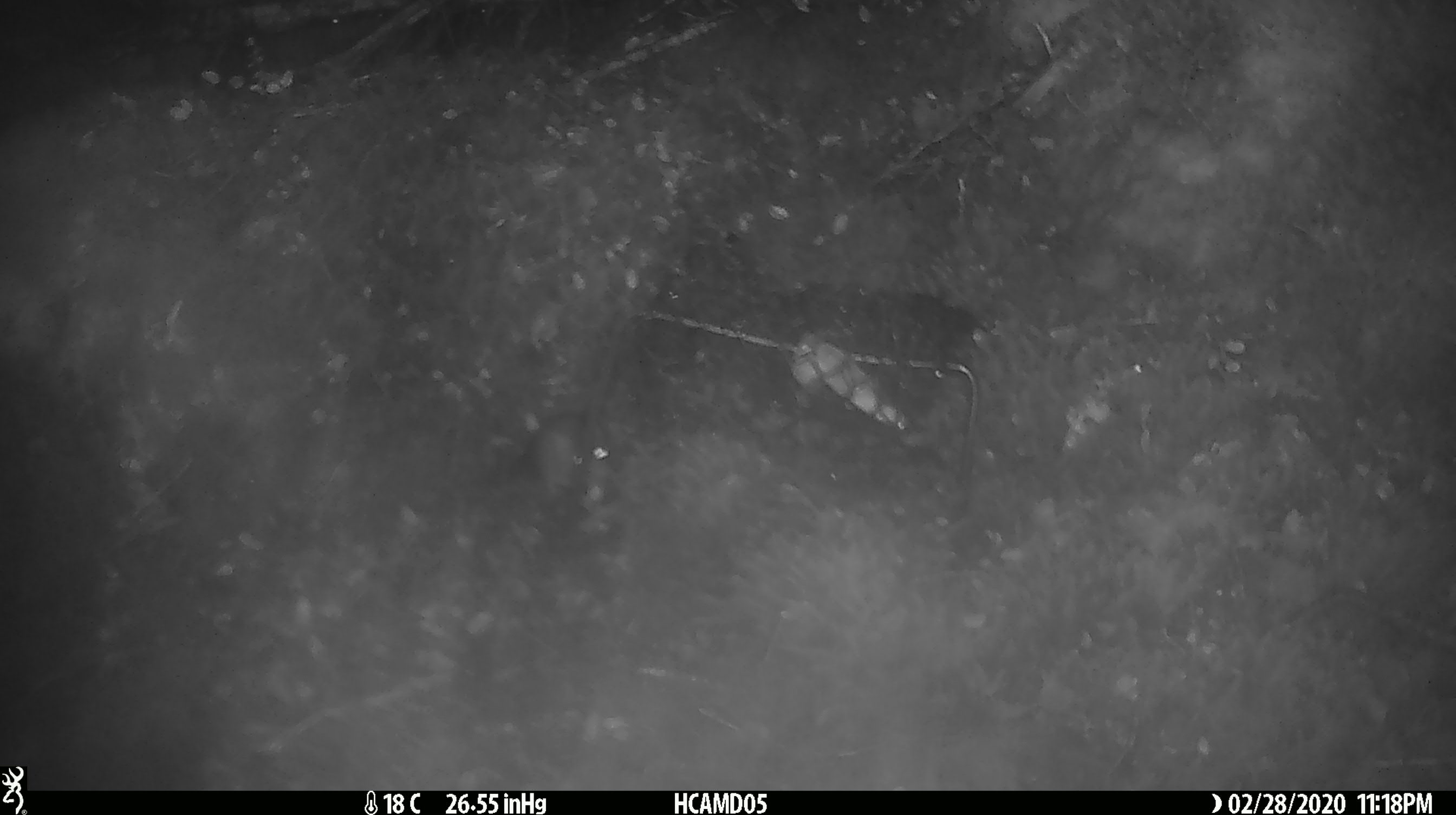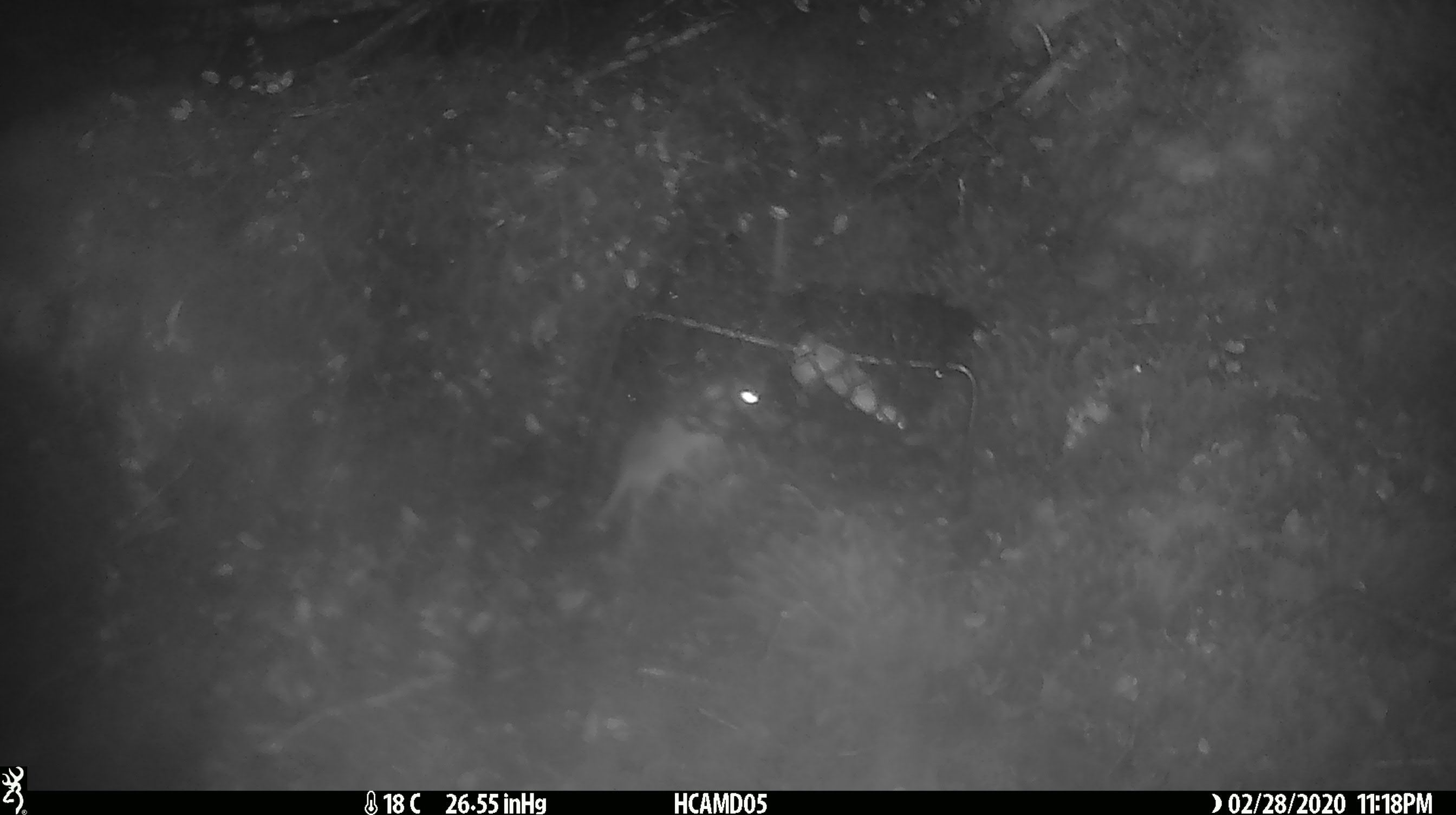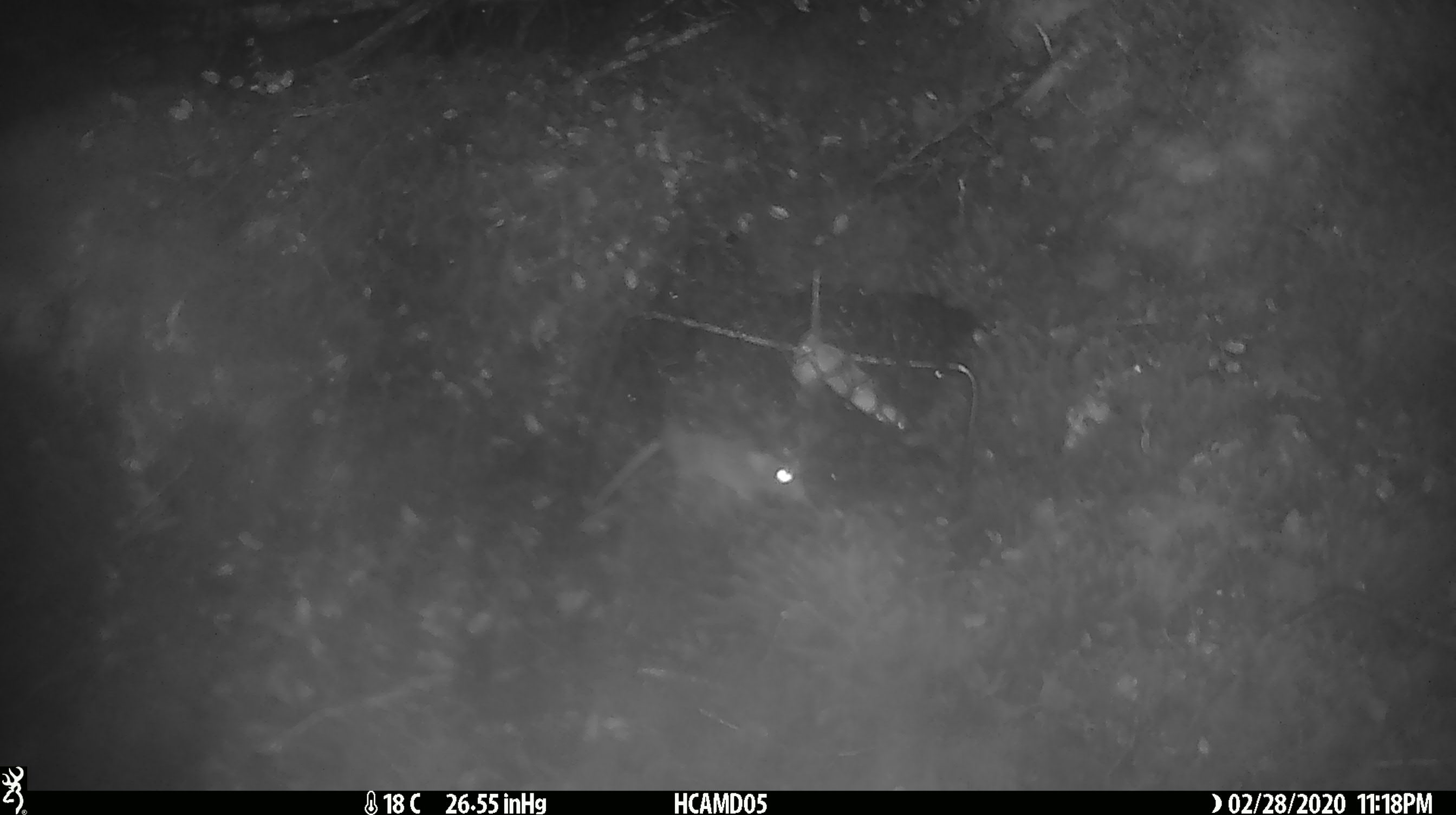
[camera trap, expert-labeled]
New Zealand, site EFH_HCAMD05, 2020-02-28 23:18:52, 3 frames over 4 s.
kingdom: Animalia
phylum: Chordata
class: Mammalia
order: Rodentia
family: Muridae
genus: Mus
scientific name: Mus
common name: mouse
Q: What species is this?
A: Mouse (Mus).